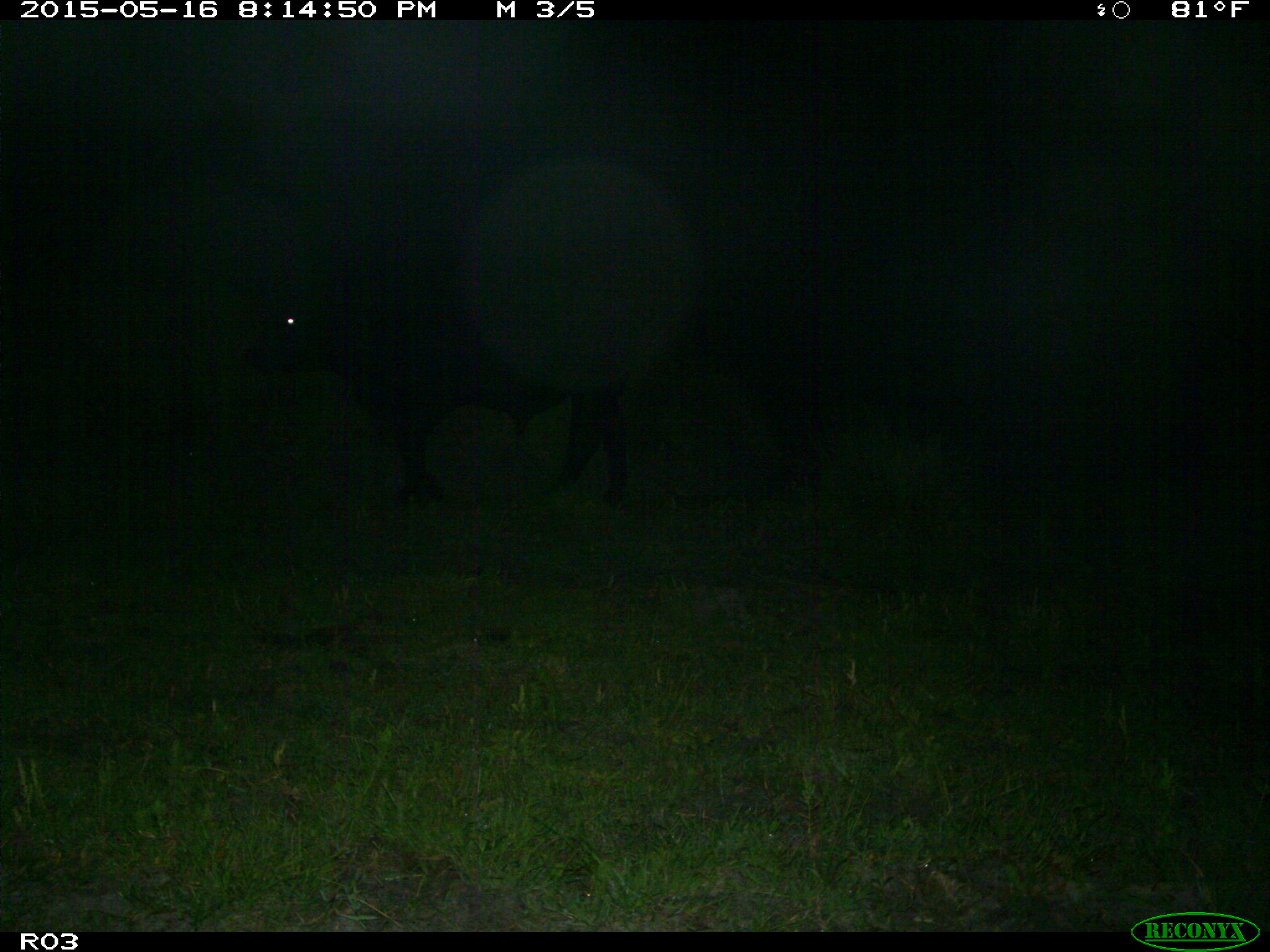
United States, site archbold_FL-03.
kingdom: Animalia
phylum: Chordata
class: Mammalia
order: Artiodactyla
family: Bovidae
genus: Bos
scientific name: Bos taurus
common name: domestic cow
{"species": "Bos taurus (domestic cow)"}